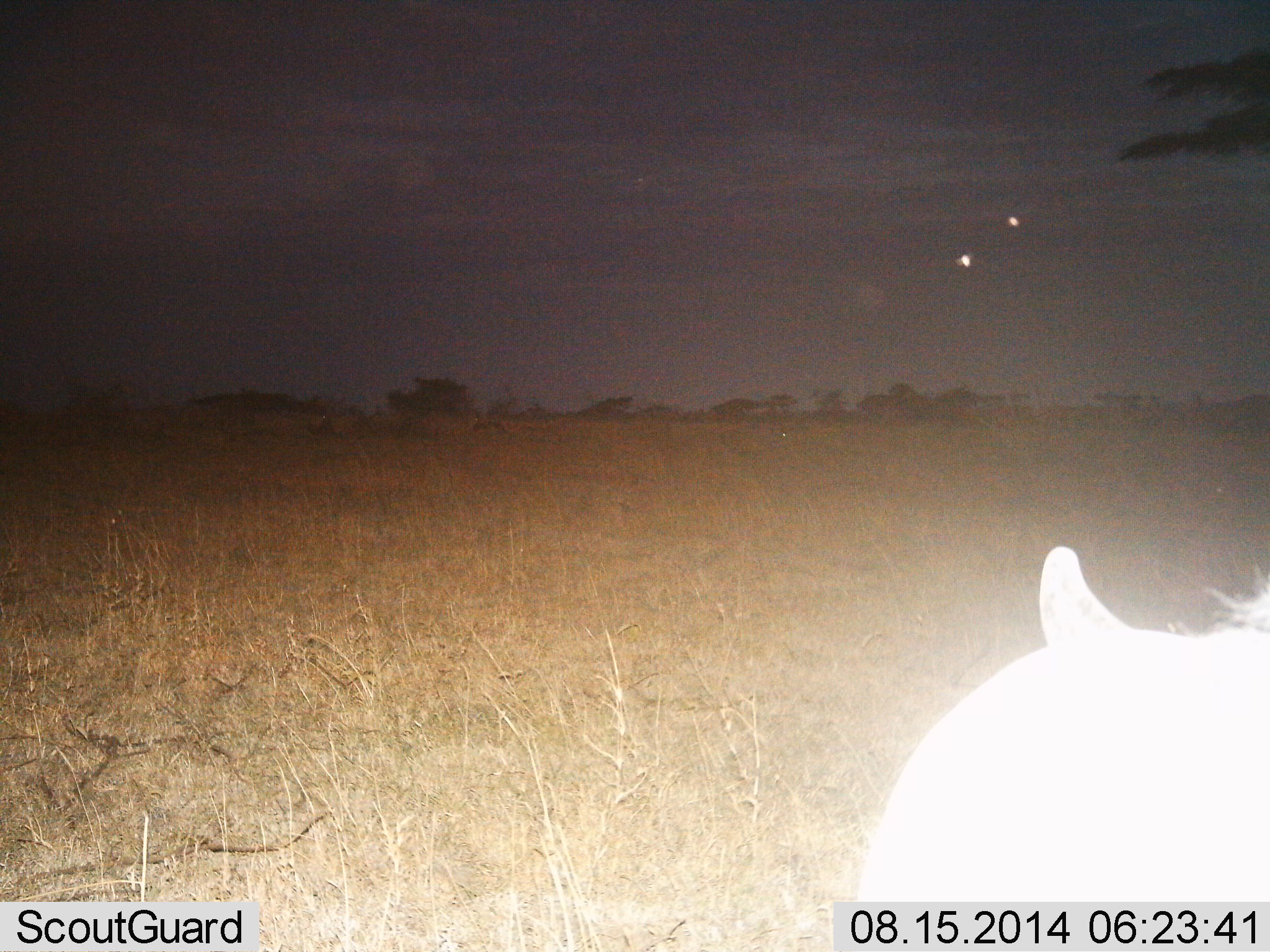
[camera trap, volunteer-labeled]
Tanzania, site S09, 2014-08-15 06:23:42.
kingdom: Animalia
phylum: Chordata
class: Mammalia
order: Artiodactyla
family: Bovidae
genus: Connochaetes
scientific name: Connochaetes taurinus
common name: blue wildebeest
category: wildebeest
Wildebeest (blue wildebeest) (Connochaetes taurinus), count 1. Behavior (volunteer vote fractions): standing 20%, resting 80%, moving 0%, interacting 0%. Young present (vote fraction): 0%. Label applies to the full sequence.